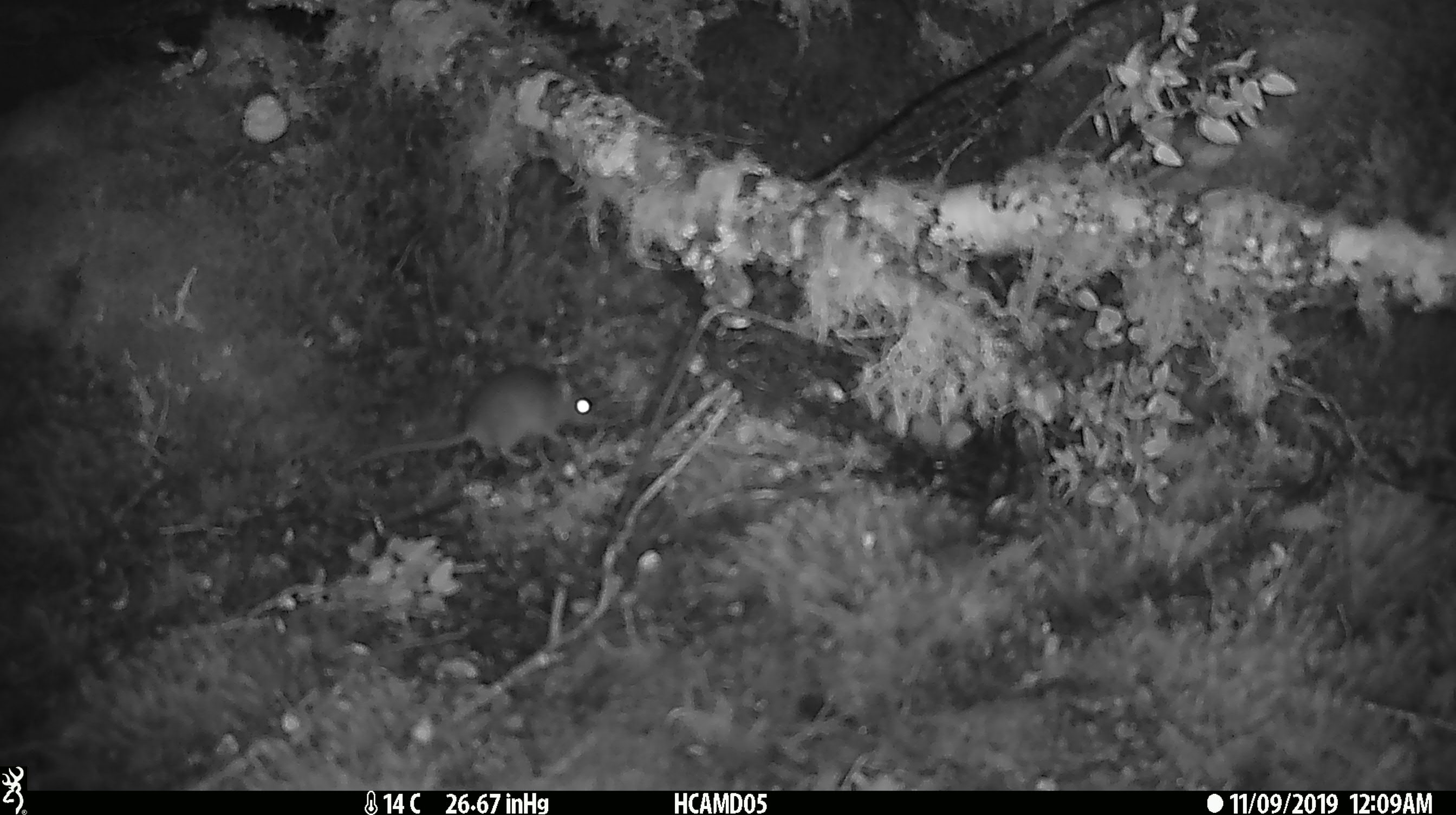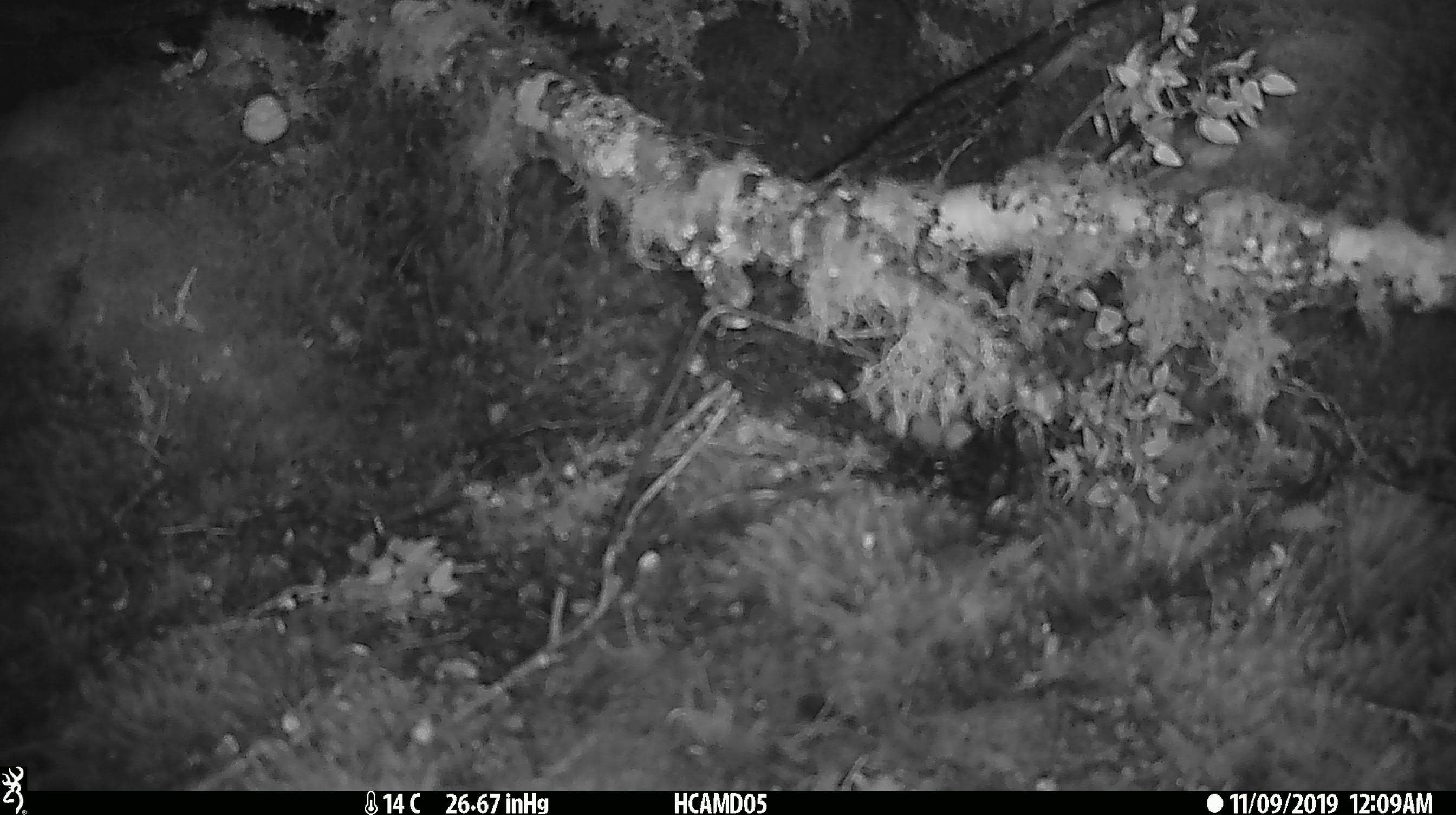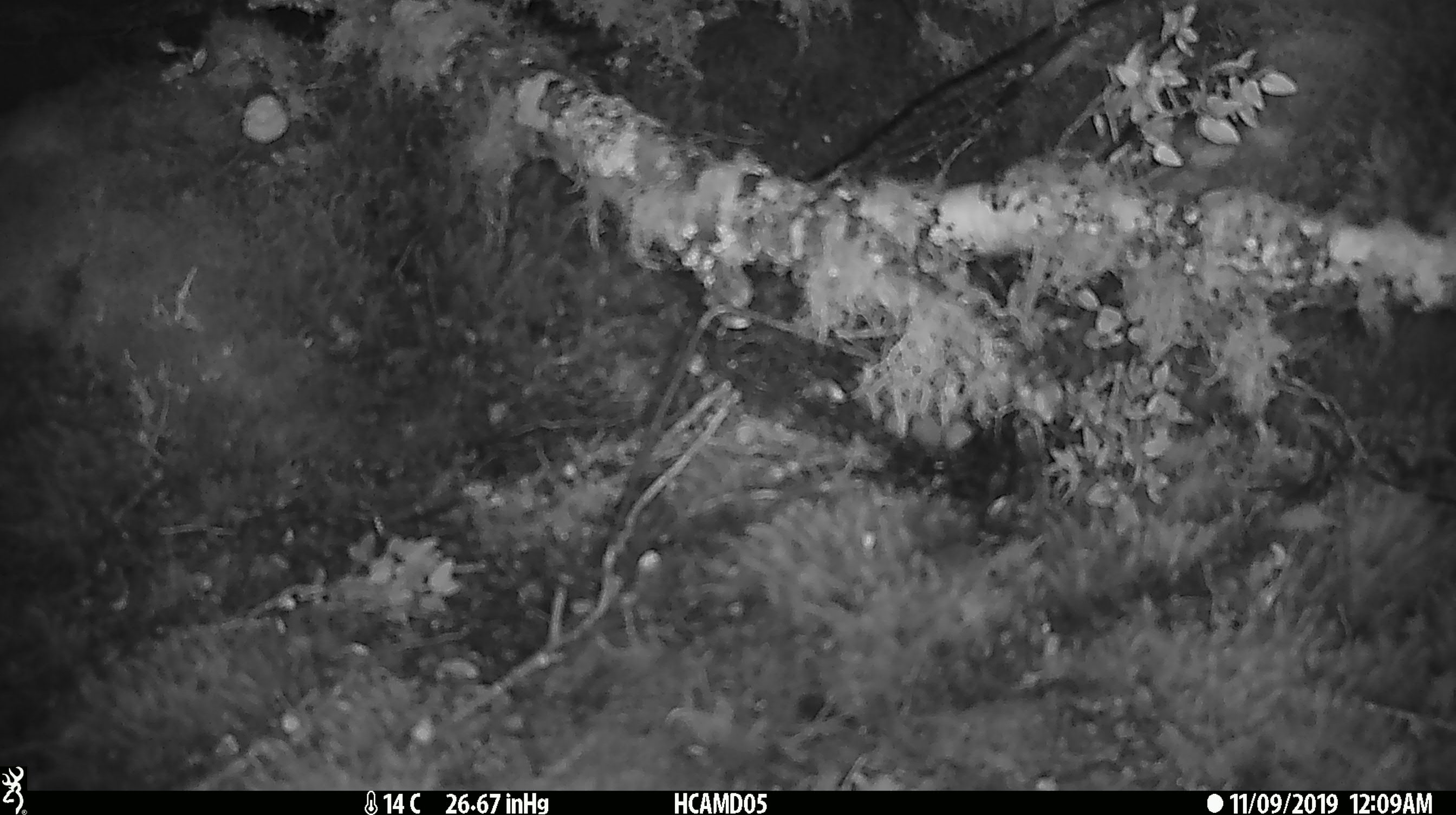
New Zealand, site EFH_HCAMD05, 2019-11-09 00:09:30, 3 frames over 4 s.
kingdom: Animalia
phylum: Chordata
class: Mammalia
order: Rodentia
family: Muridae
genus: Mus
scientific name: Mus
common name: mouse